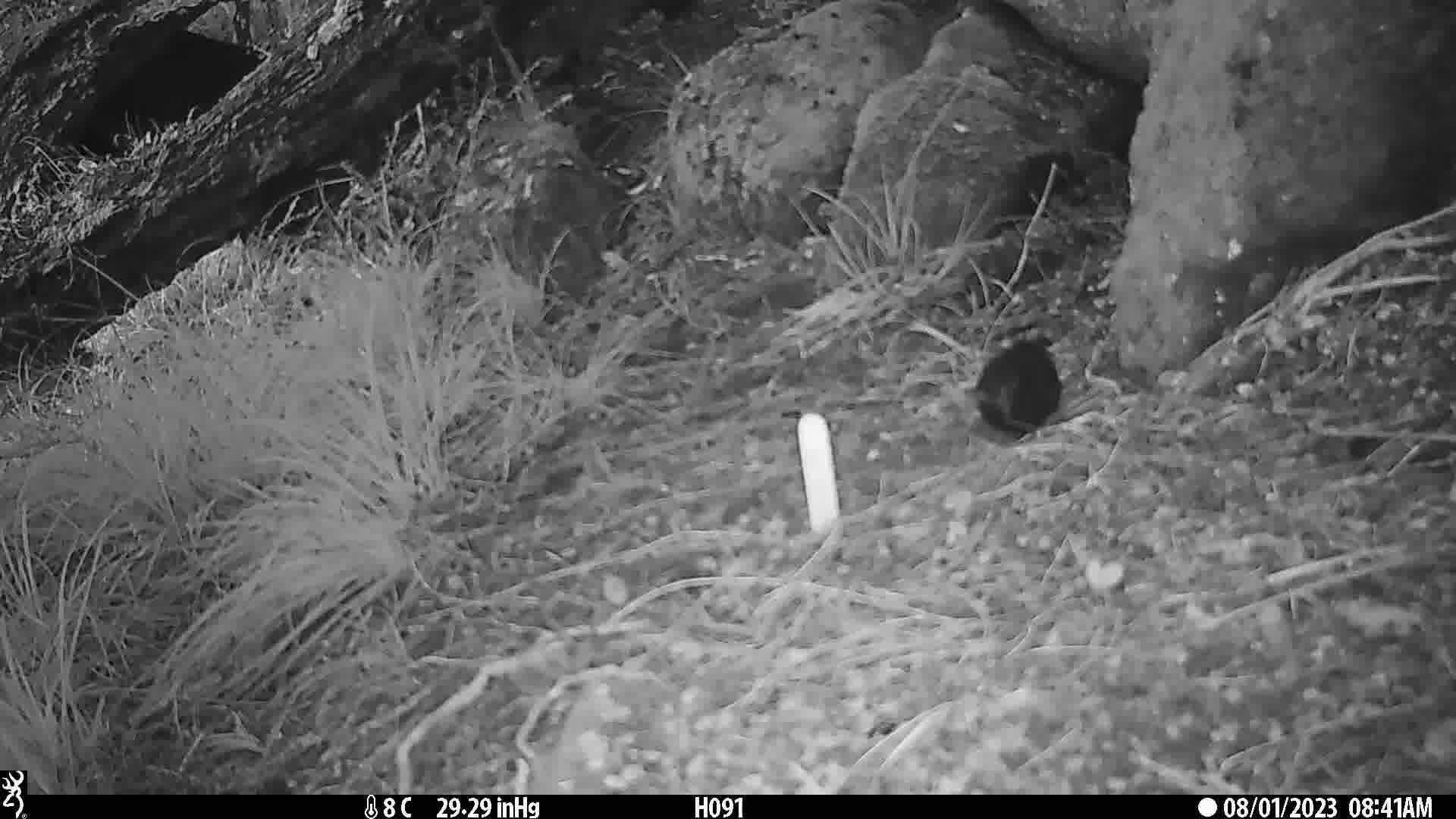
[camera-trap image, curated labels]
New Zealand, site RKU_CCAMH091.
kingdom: Animalia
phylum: Chordata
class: Aves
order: Passeriformes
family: Turdidae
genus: Turdus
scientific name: Turdus merula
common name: eurasian blackbird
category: blackbird